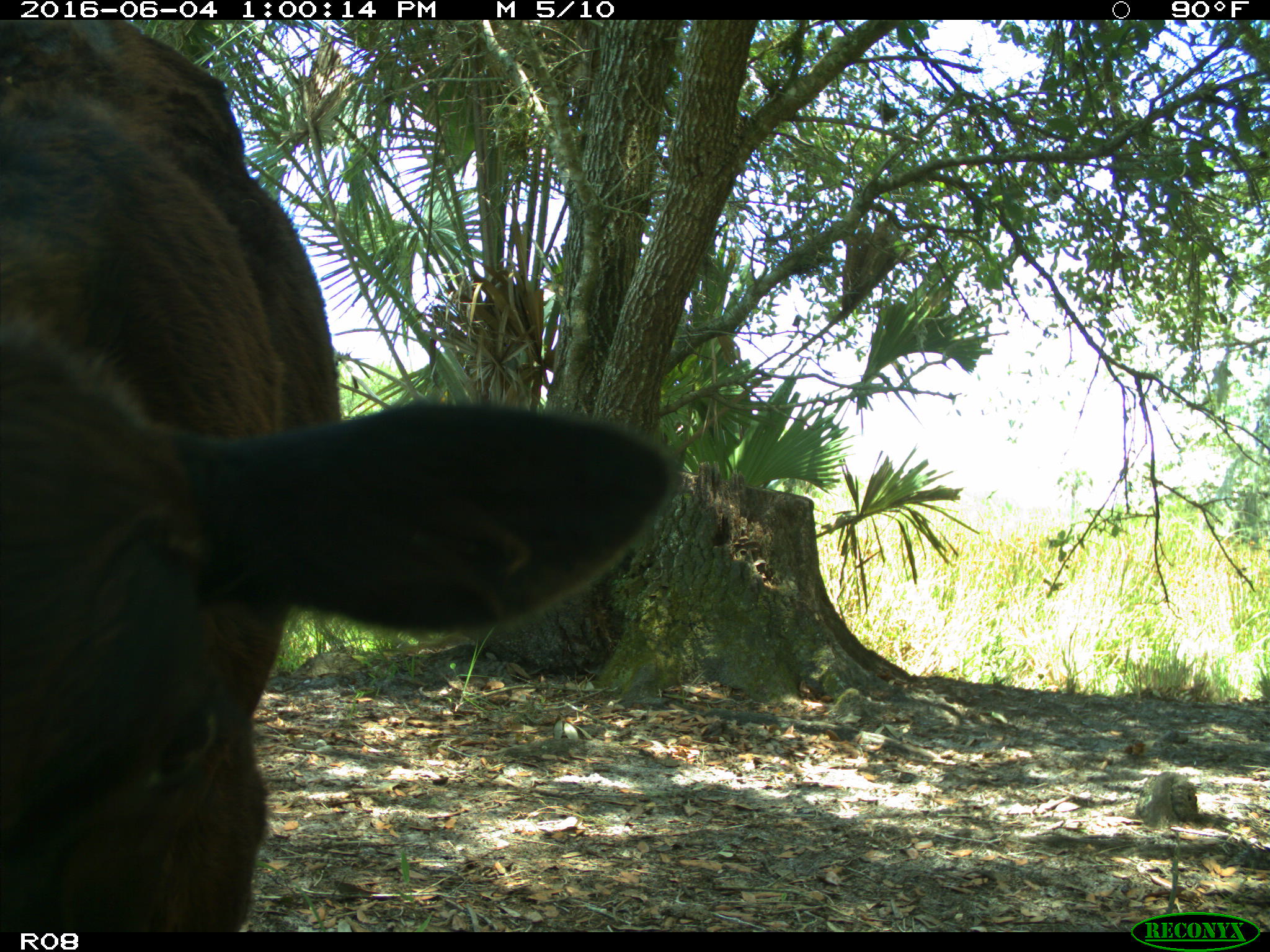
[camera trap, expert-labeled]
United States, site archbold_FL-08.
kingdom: Animalia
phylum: Chordata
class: Mammalia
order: Artiodactyla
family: Bovidae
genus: Bos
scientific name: Bos taurus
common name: domestic cow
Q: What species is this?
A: Bos taurus (domestic cow).